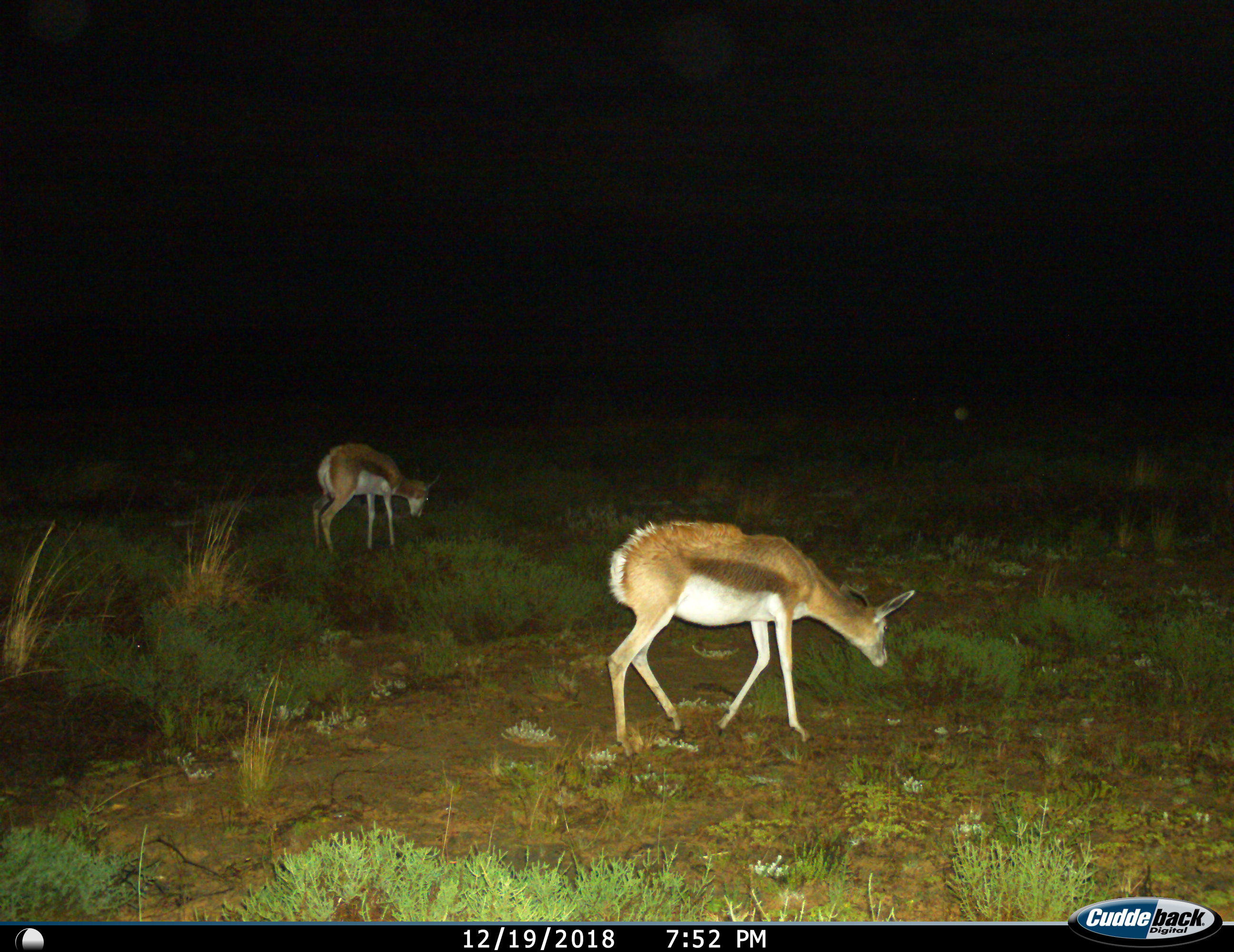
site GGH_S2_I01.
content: unidentified animal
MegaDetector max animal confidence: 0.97